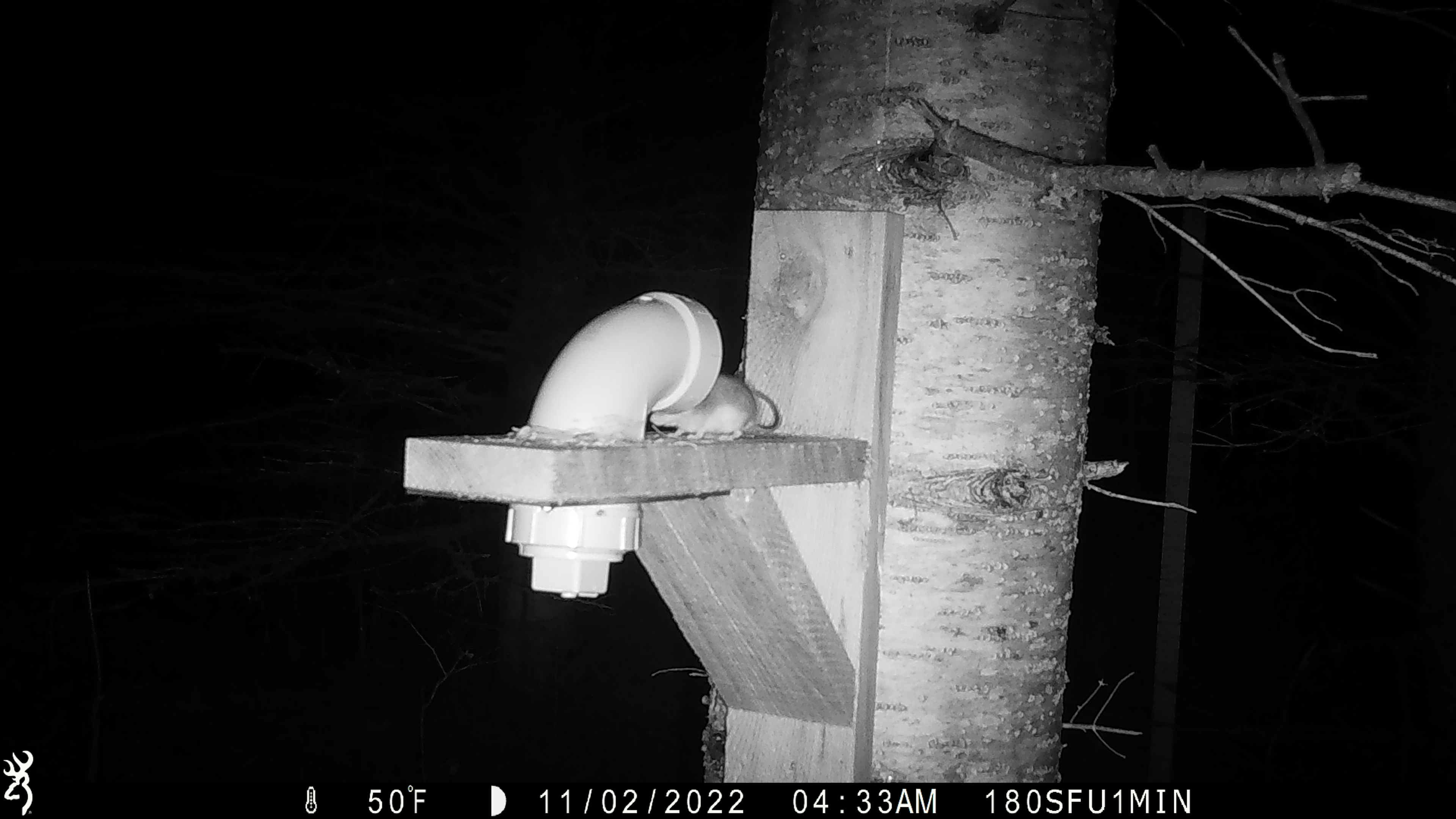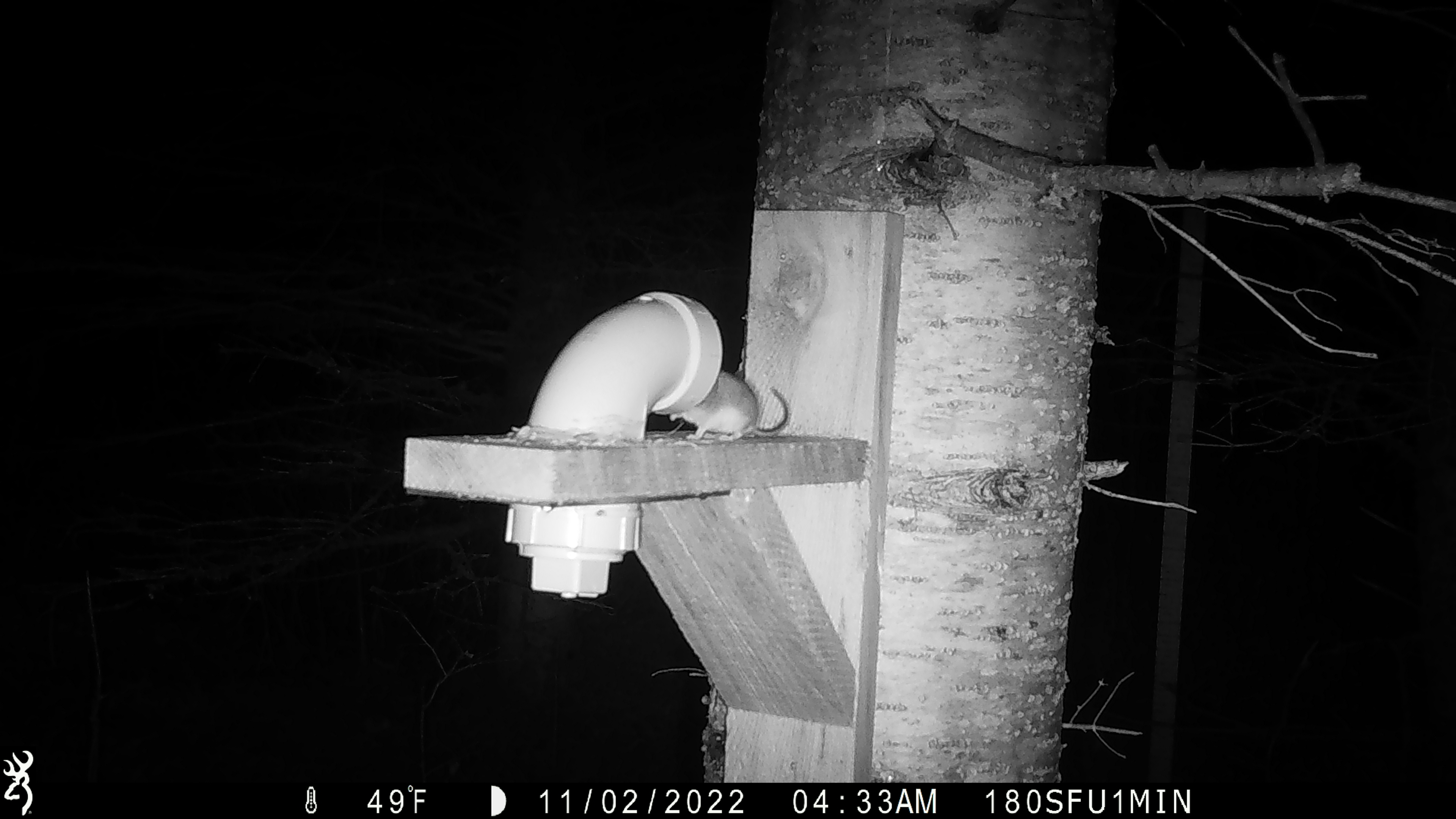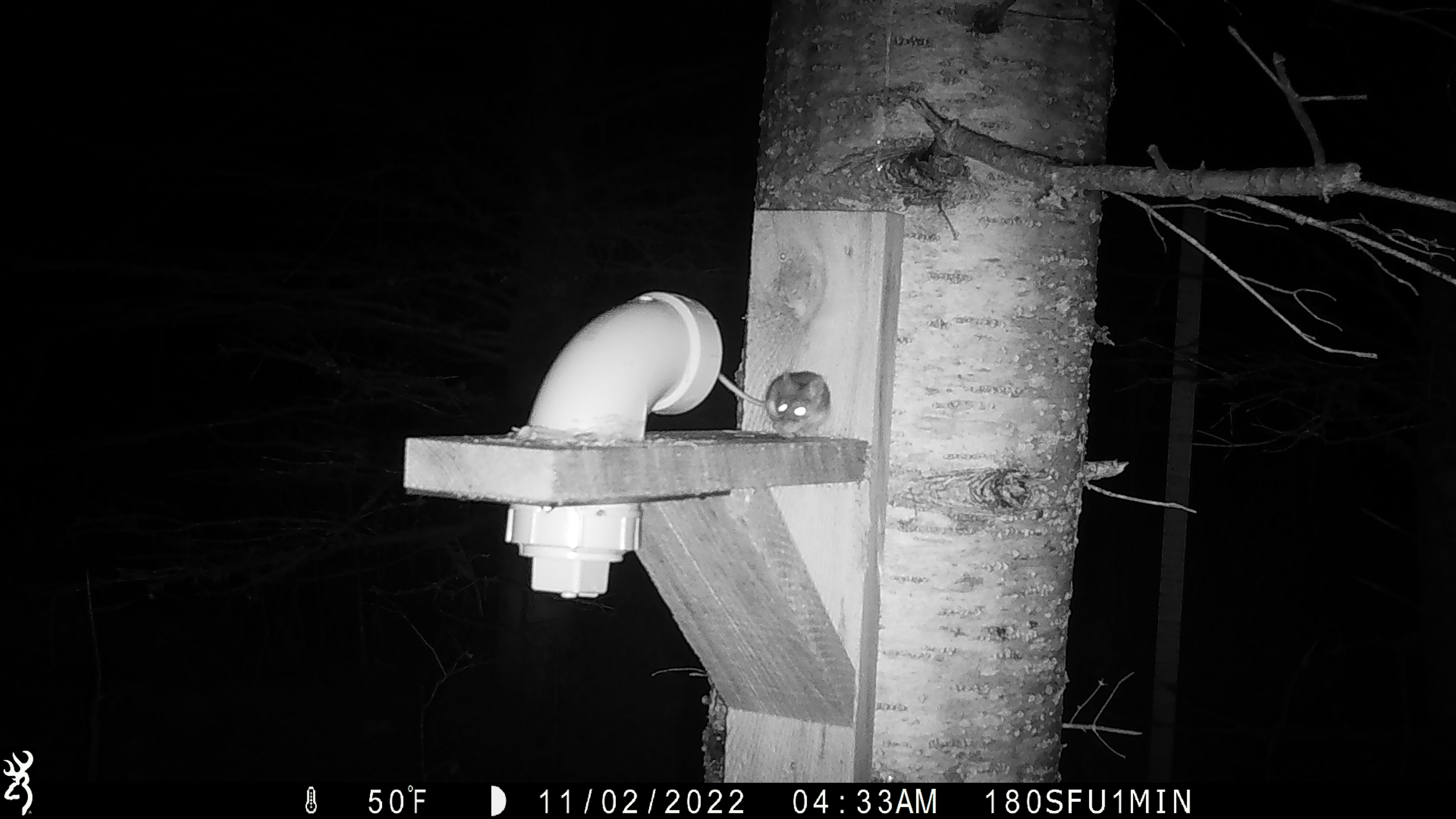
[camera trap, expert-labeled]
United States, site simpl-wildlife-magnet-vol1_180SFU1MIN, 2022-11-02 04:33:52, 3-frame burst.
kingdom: Animalia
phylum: Chordata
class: Mammalia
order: Rodentia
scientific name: Rodentia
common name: mouse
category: mouse sp.